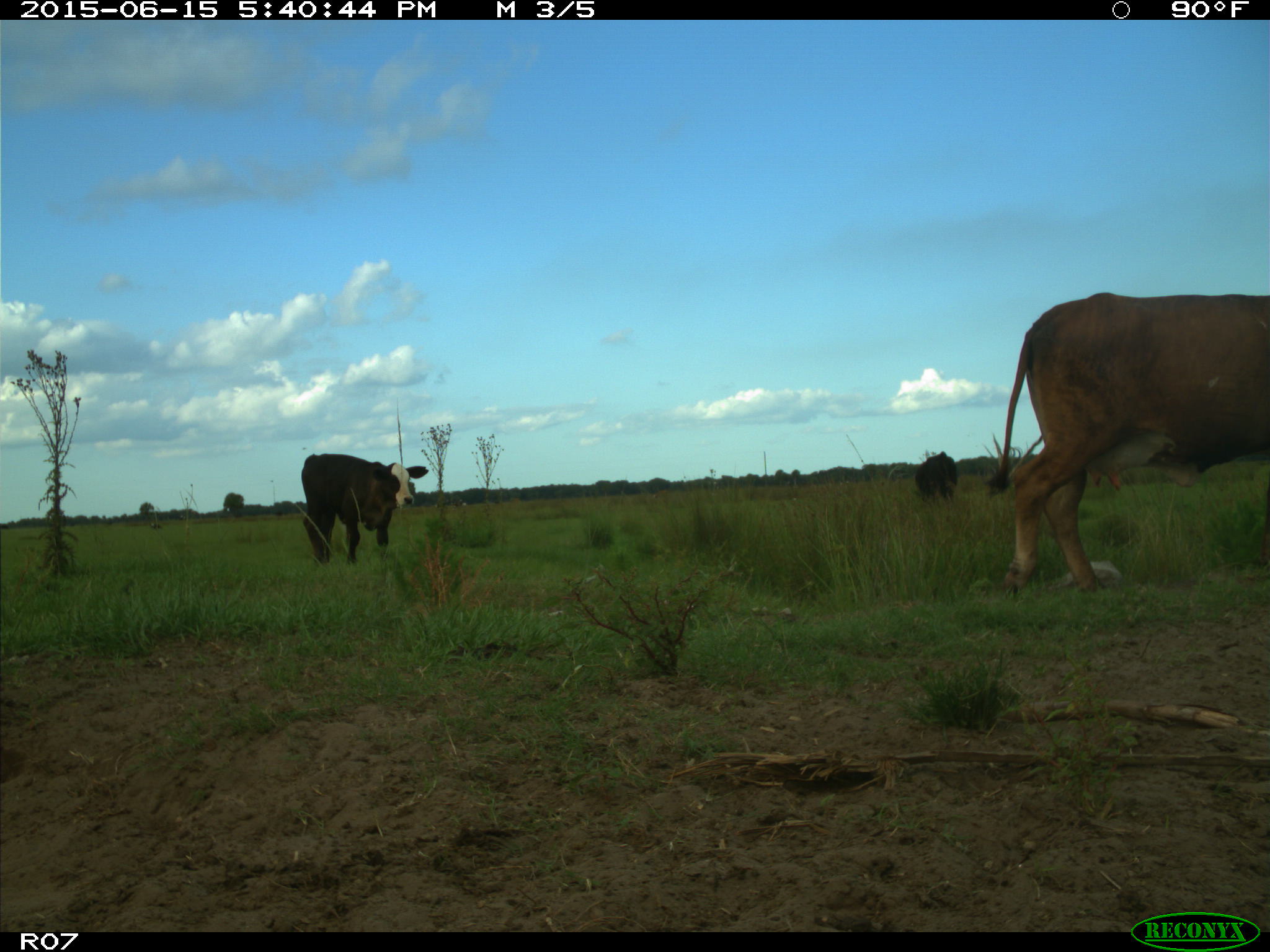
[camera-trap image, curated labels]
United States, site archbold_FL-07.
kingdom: Animalia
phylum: Chordata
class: Mammalia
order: Artiodactyla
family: Bovidae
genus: Bos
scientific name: Bos taurus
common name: domestic cow